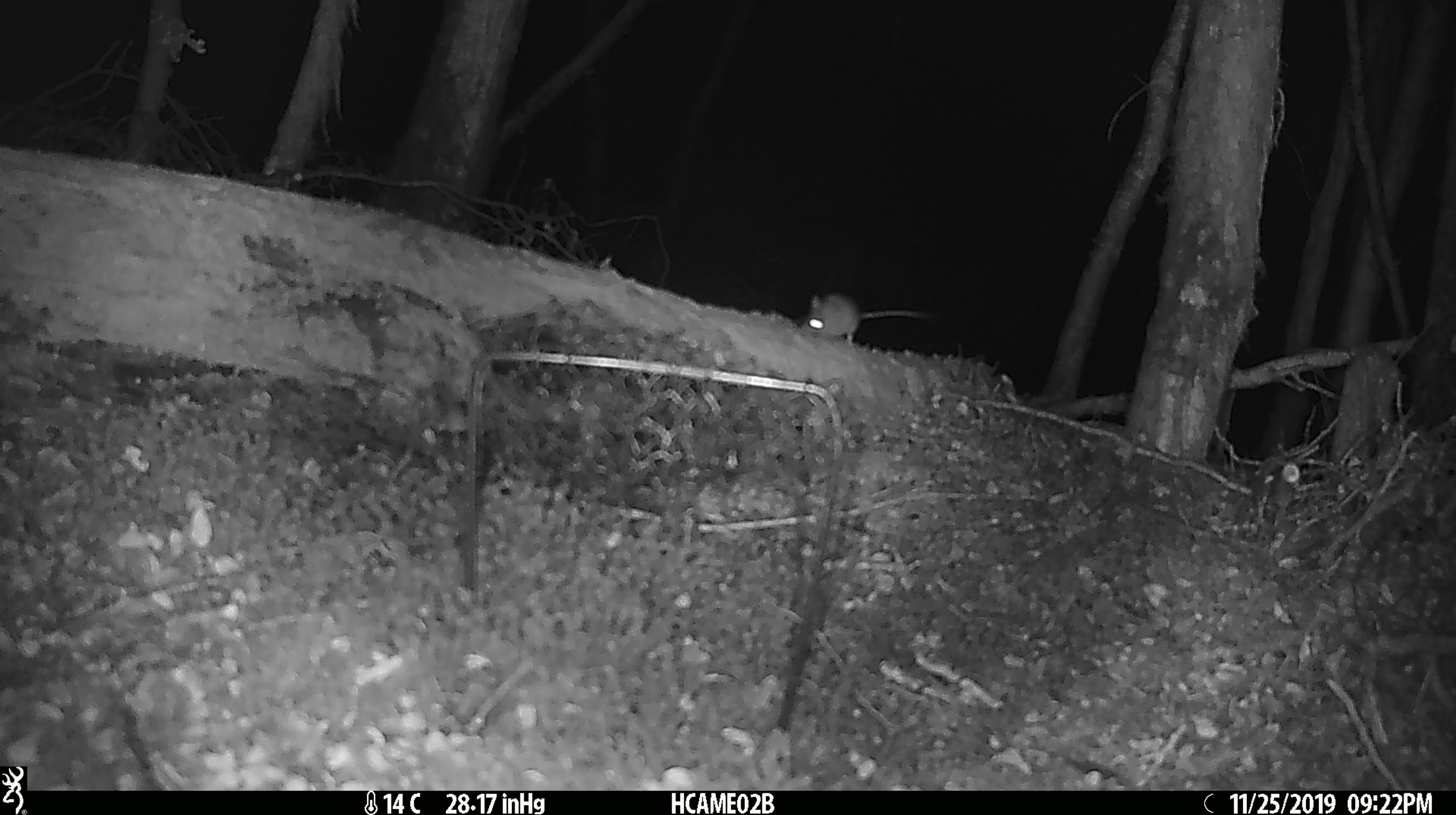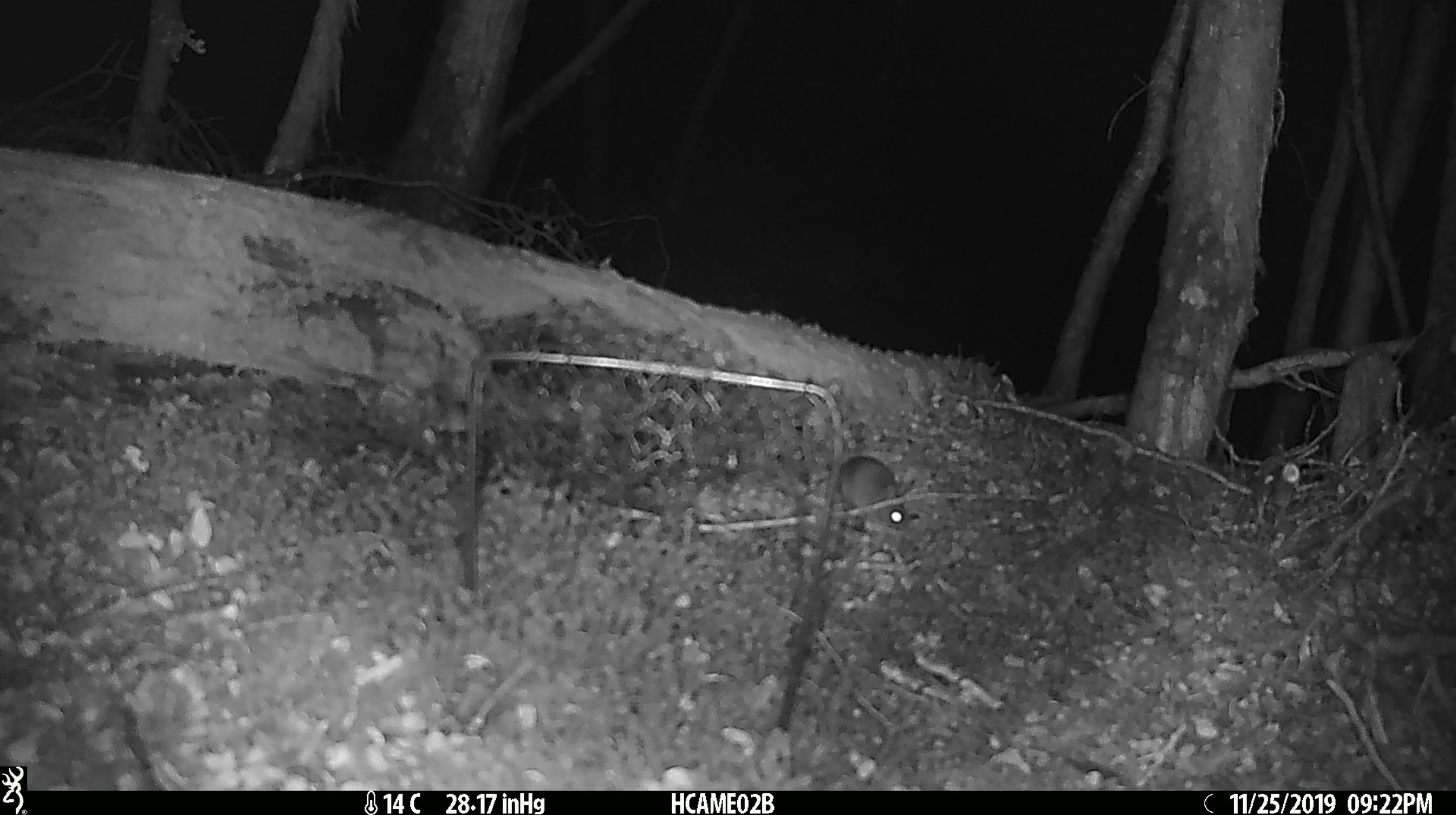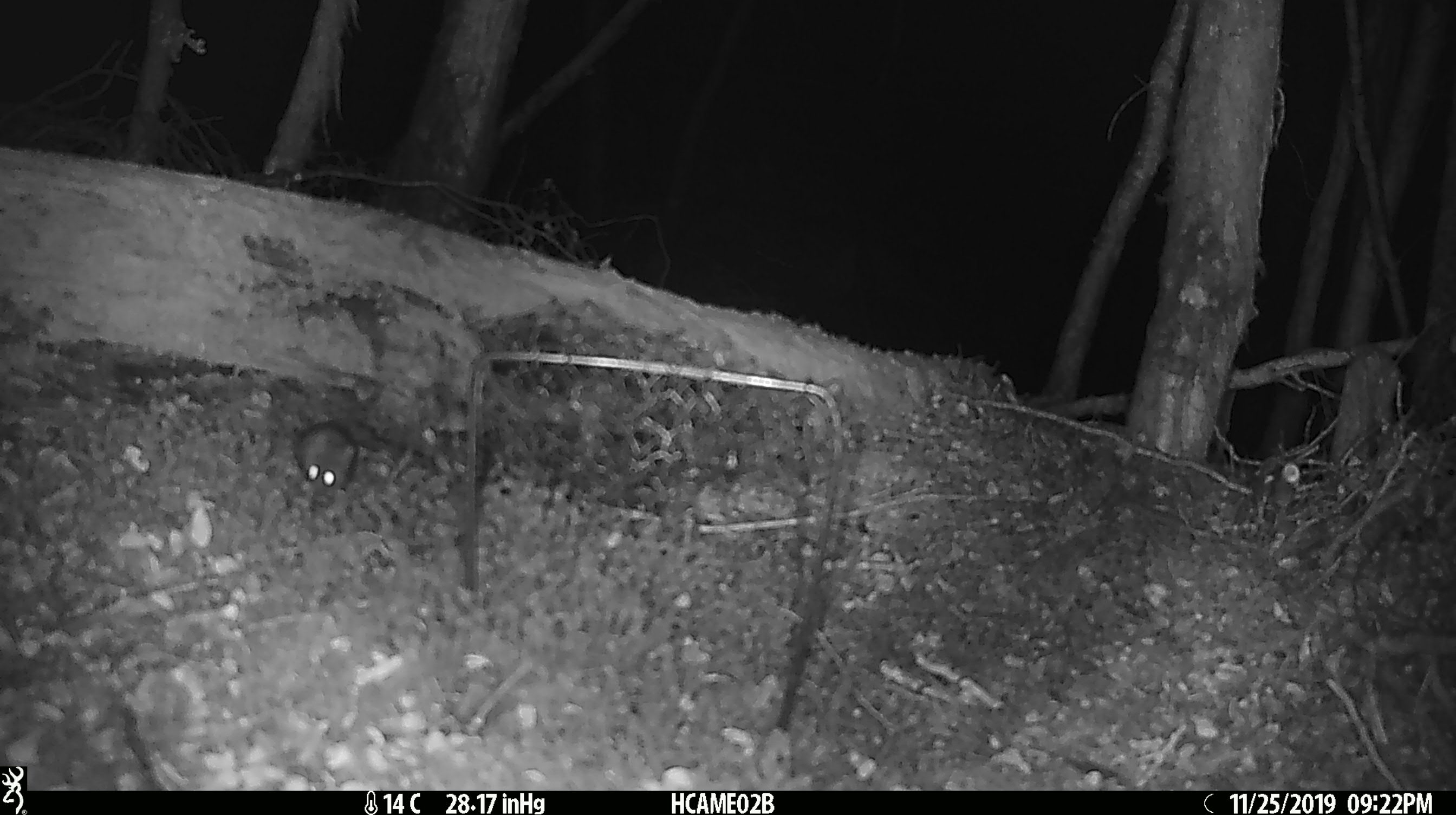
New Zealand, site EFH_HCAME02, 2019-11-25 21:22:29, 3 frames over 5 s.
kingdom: Animalia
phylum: Chordata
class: Mammalia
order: Rodentia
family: Muridae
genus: Mus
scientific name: Mus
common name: mouse